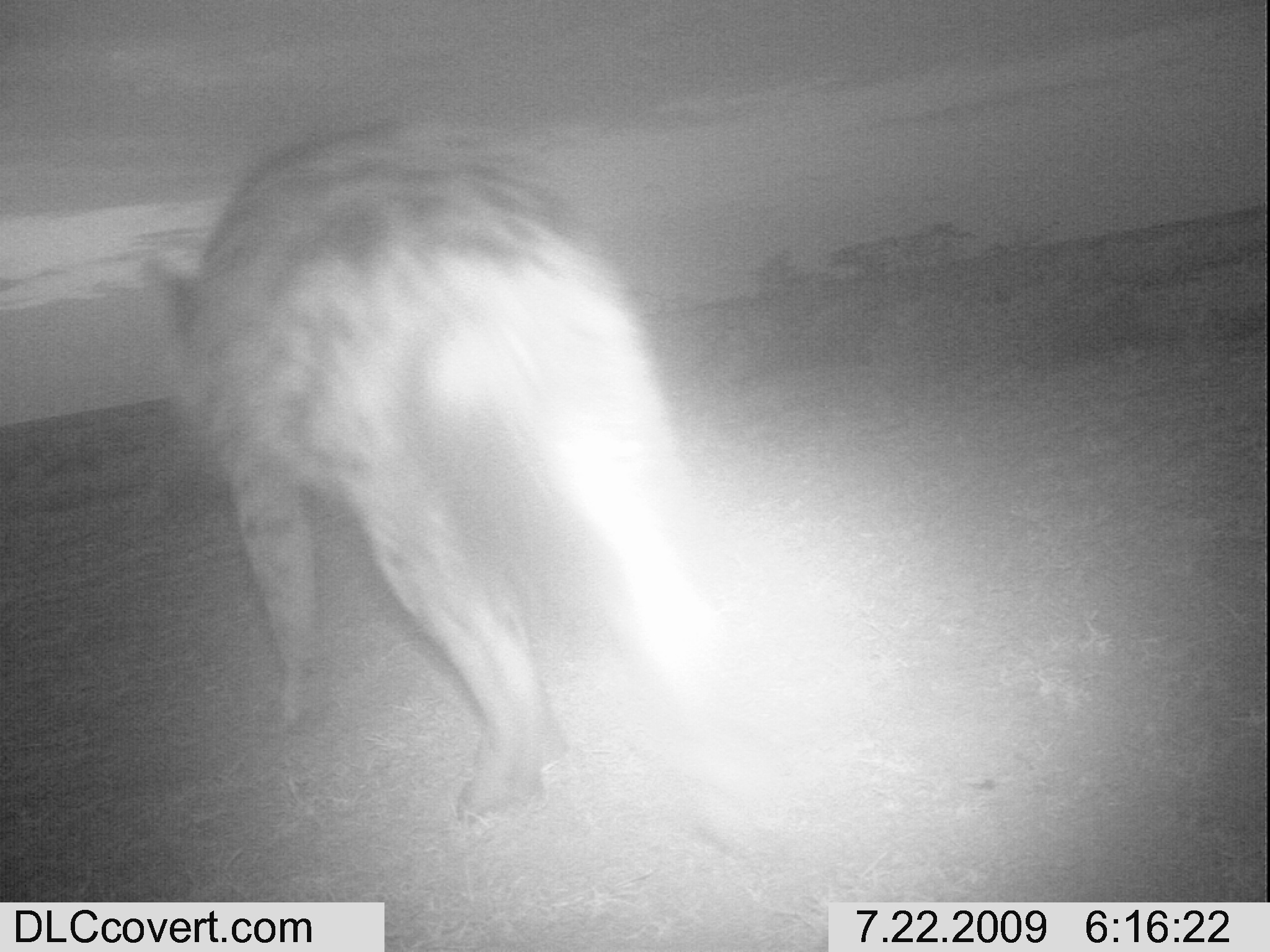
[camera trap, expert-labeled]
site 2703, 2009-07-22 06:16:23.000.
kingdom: Animalia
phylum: Chordata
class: Mammalia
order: Carnivora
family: Hyaenidae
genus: Crocuta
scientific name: Crocuta crocuta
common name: spotted hyena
Crocuta crocuta (spotted hyena), count 1.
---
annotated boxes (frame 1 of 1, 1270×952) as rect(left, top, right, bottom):
crocuta crocuta: rect(142, 117, 792, 859)